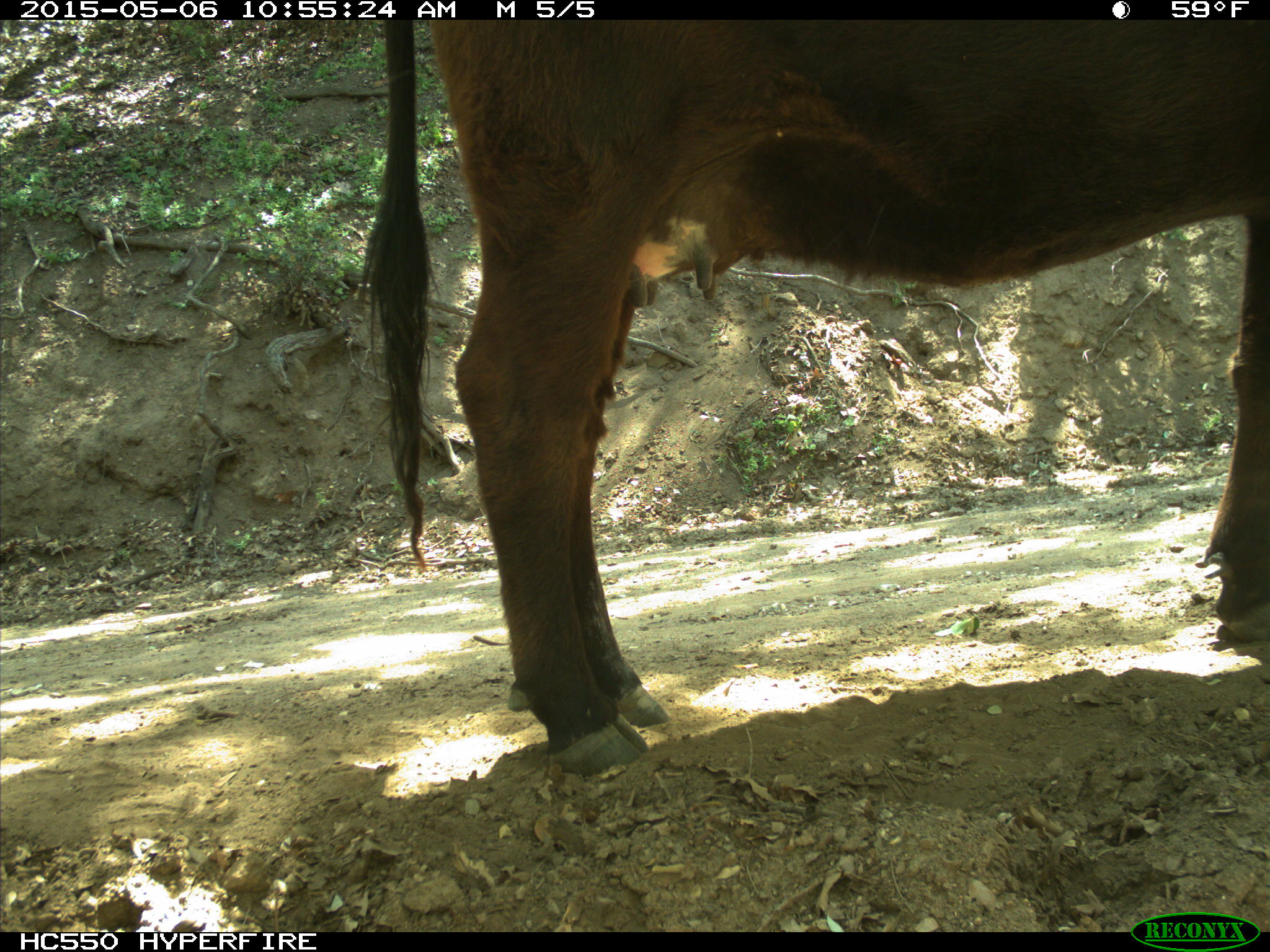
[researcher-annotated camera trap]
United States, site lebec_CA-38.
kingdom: Animalia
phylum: Chordata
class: Mammalia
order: Artiodactyla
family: Bovidae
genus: Bos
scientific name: Bos taurus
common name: domestic cow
Bos taurus (domestic cow).